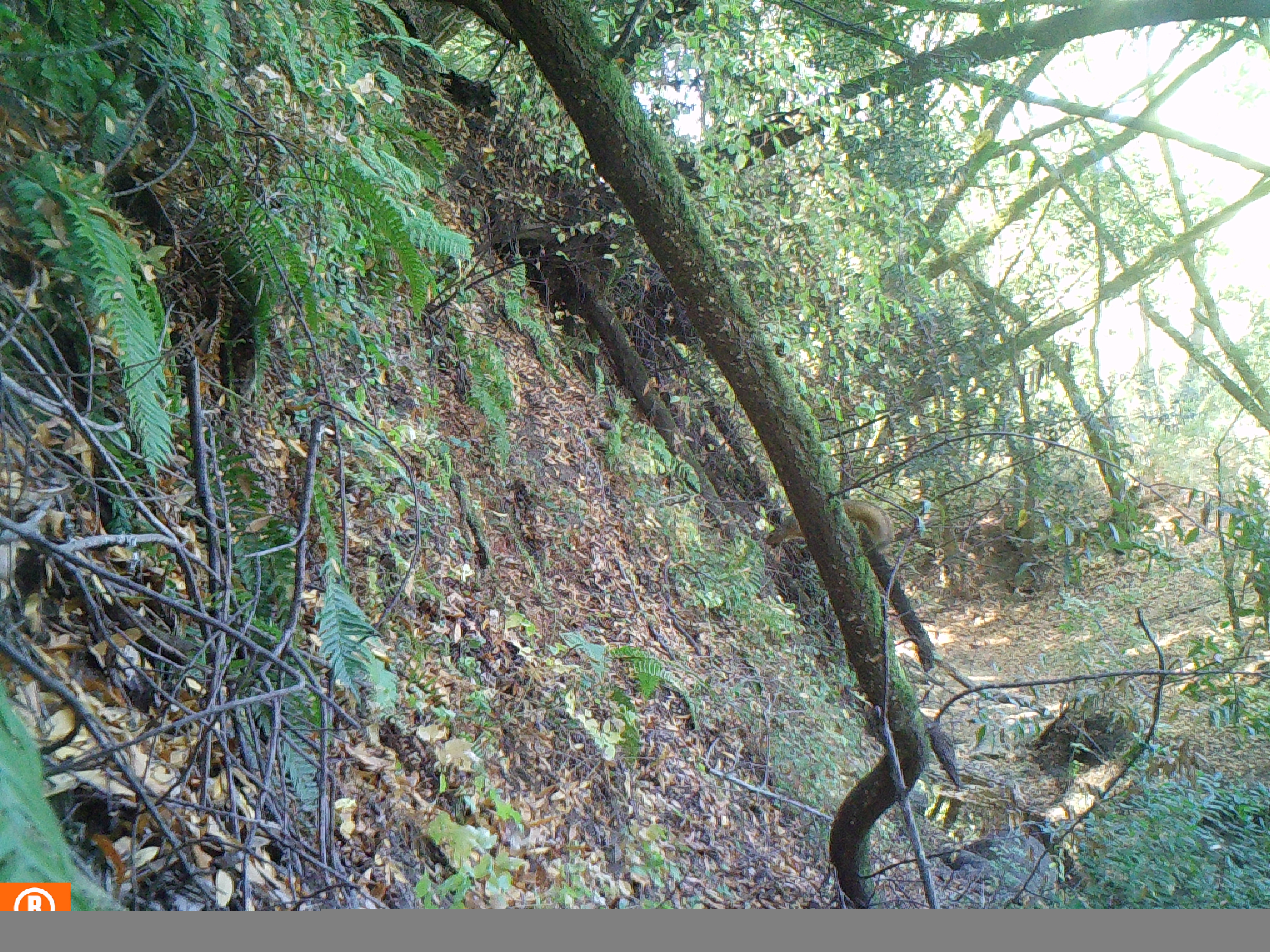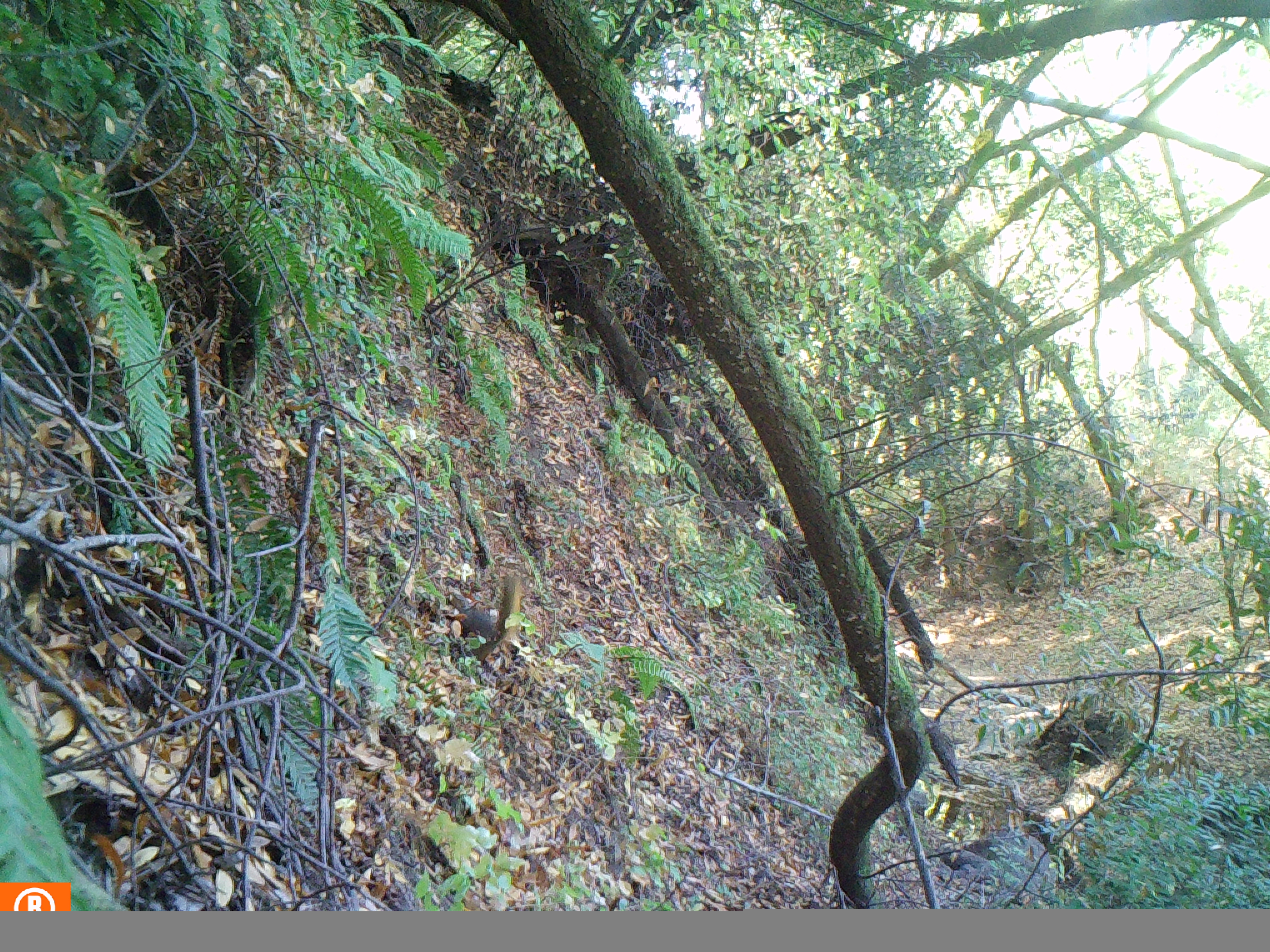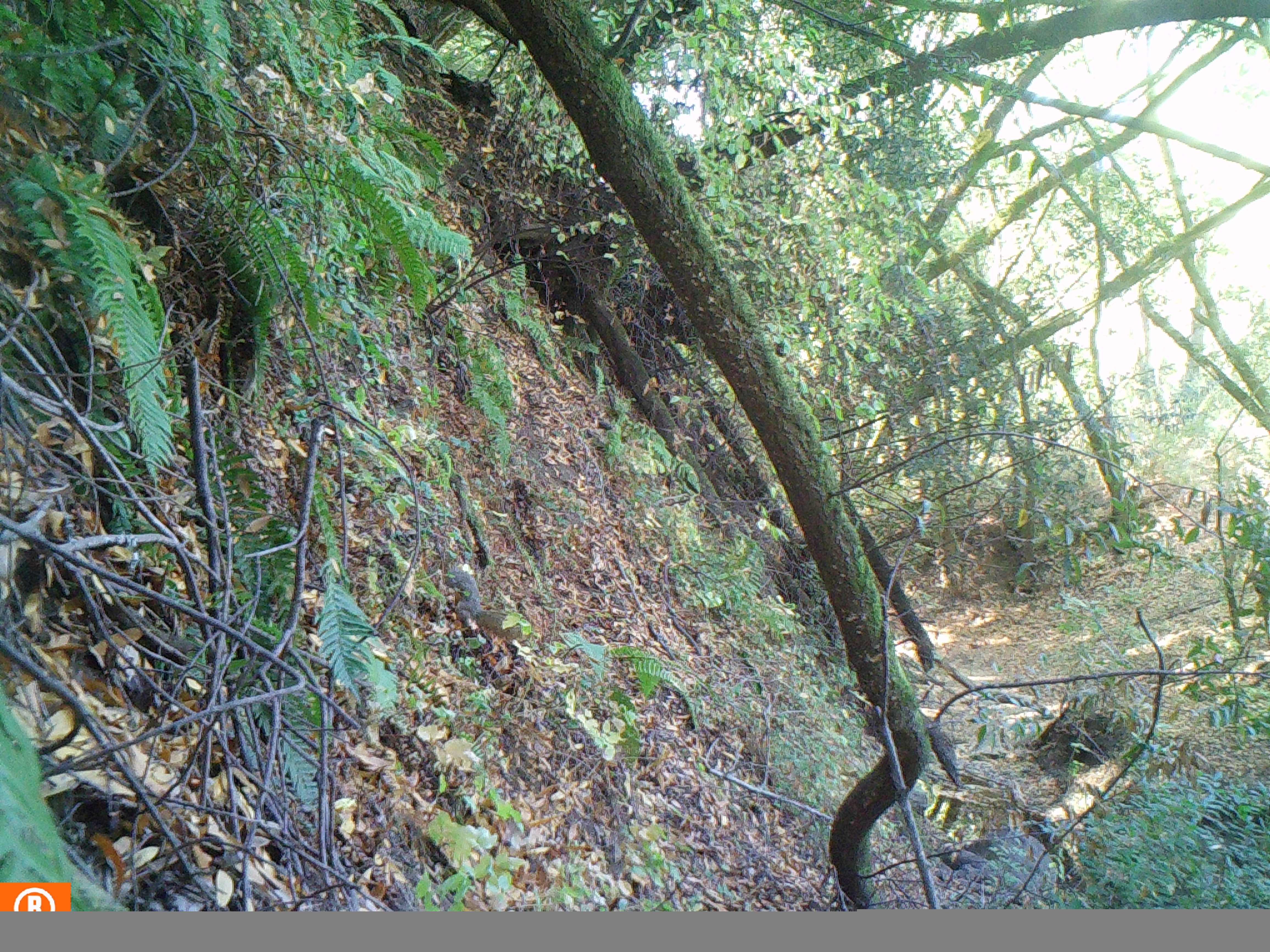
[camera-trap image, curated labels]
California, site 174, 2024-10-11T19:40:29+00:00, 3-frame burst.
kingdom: Animalia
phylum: Chordata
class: Mammalia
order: Rodentia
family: Sciuridae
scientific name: Sciuridae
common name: squirrel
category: unknown squirrel